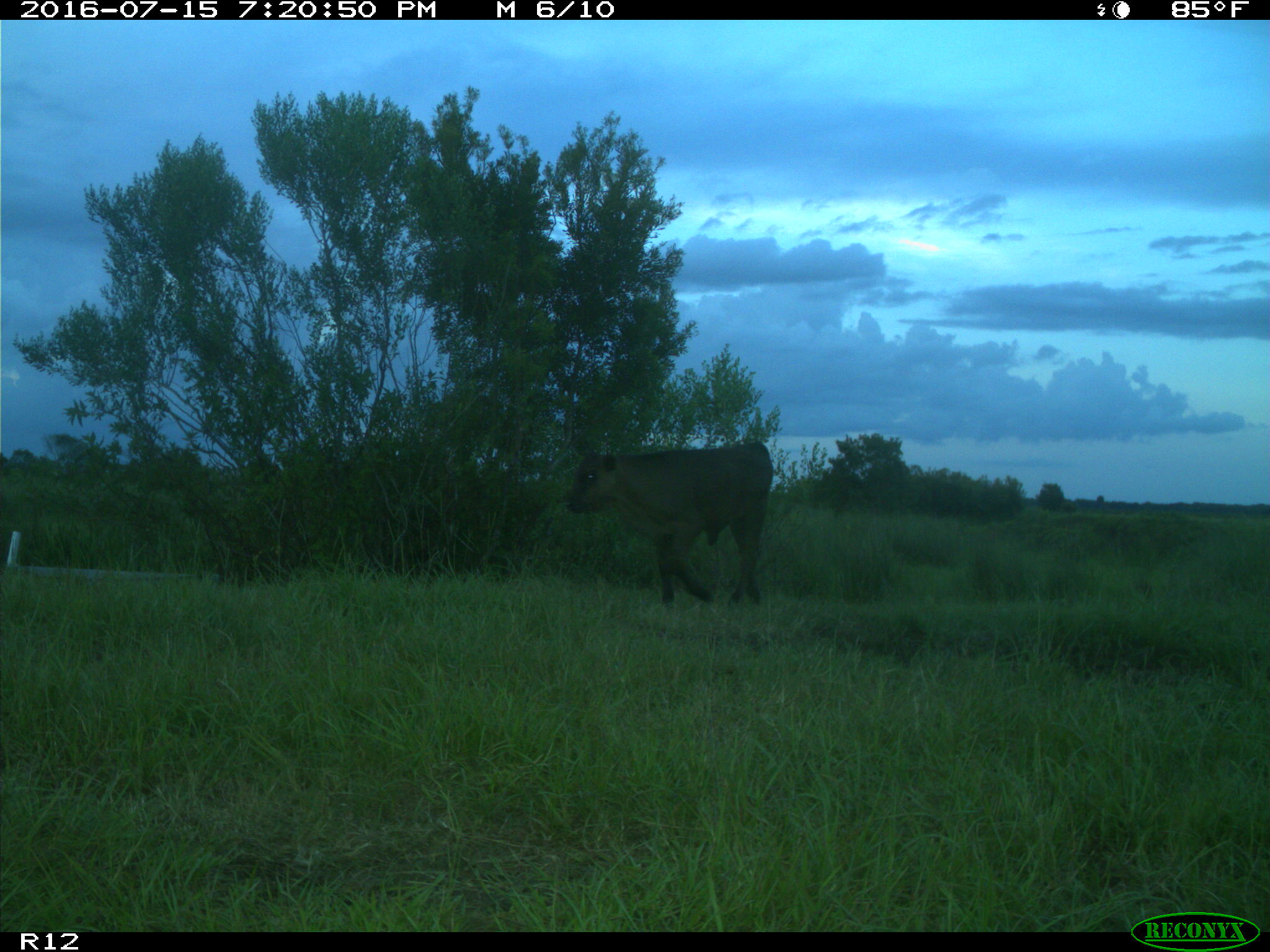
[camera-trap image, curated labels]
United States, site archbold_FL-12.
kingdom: Animalia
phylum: Chordata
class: Mammalia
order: Artiodactyla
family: Bovidae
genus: Bos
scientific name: Bos taurus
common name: domestic cow